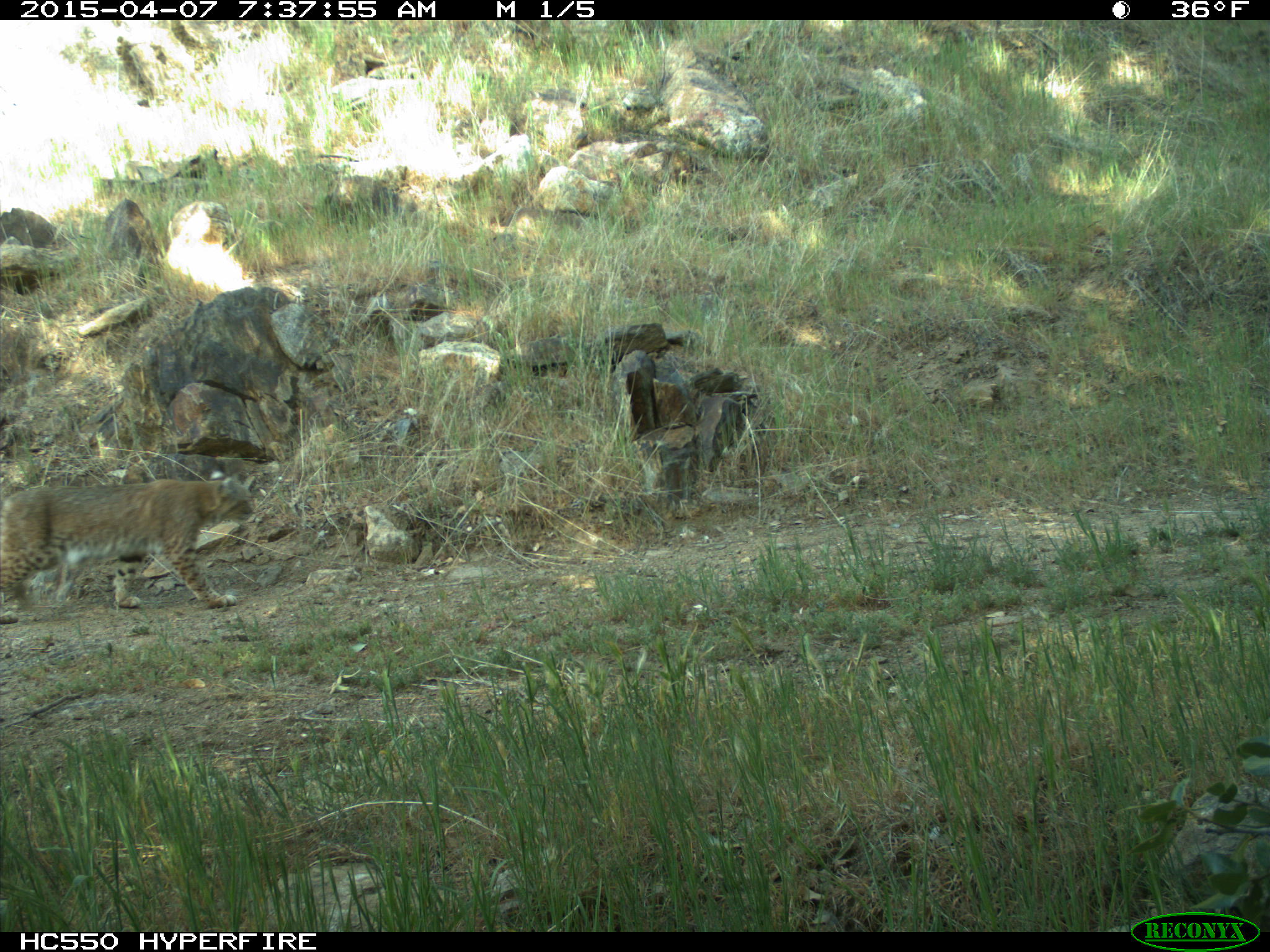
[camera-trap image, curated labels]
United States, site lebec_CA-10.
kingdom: Animalia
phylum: Chordata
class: Mammalia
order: Carnivora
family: Felidae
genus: Lynx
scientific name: Lynx rufus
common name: bobcat